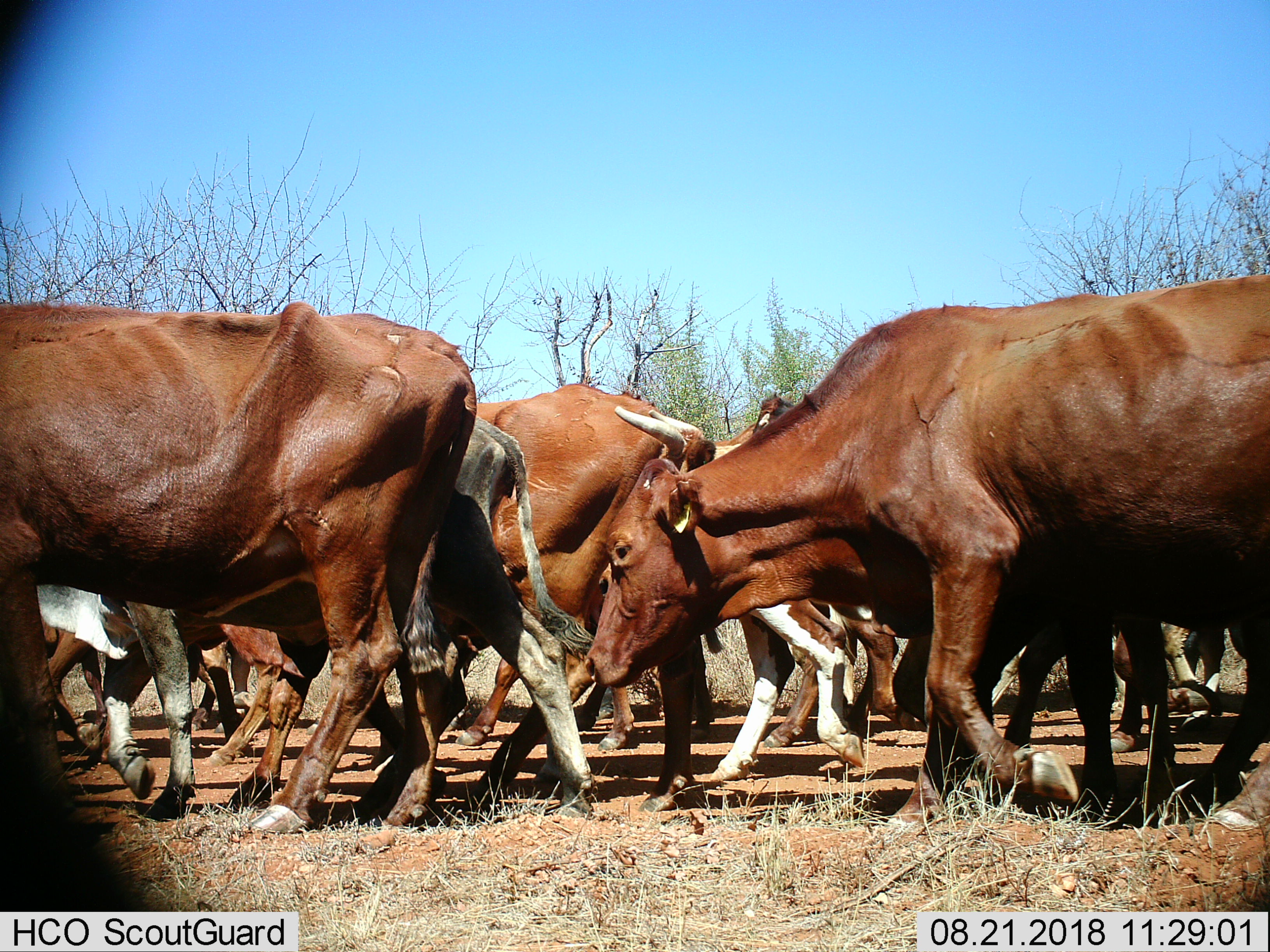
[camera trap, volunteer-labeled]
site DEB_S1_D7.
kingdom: Animalia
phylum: Chordata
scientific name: Vertebrata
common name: domestic animal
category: domesticanimal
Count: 11-50.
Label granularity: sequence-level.